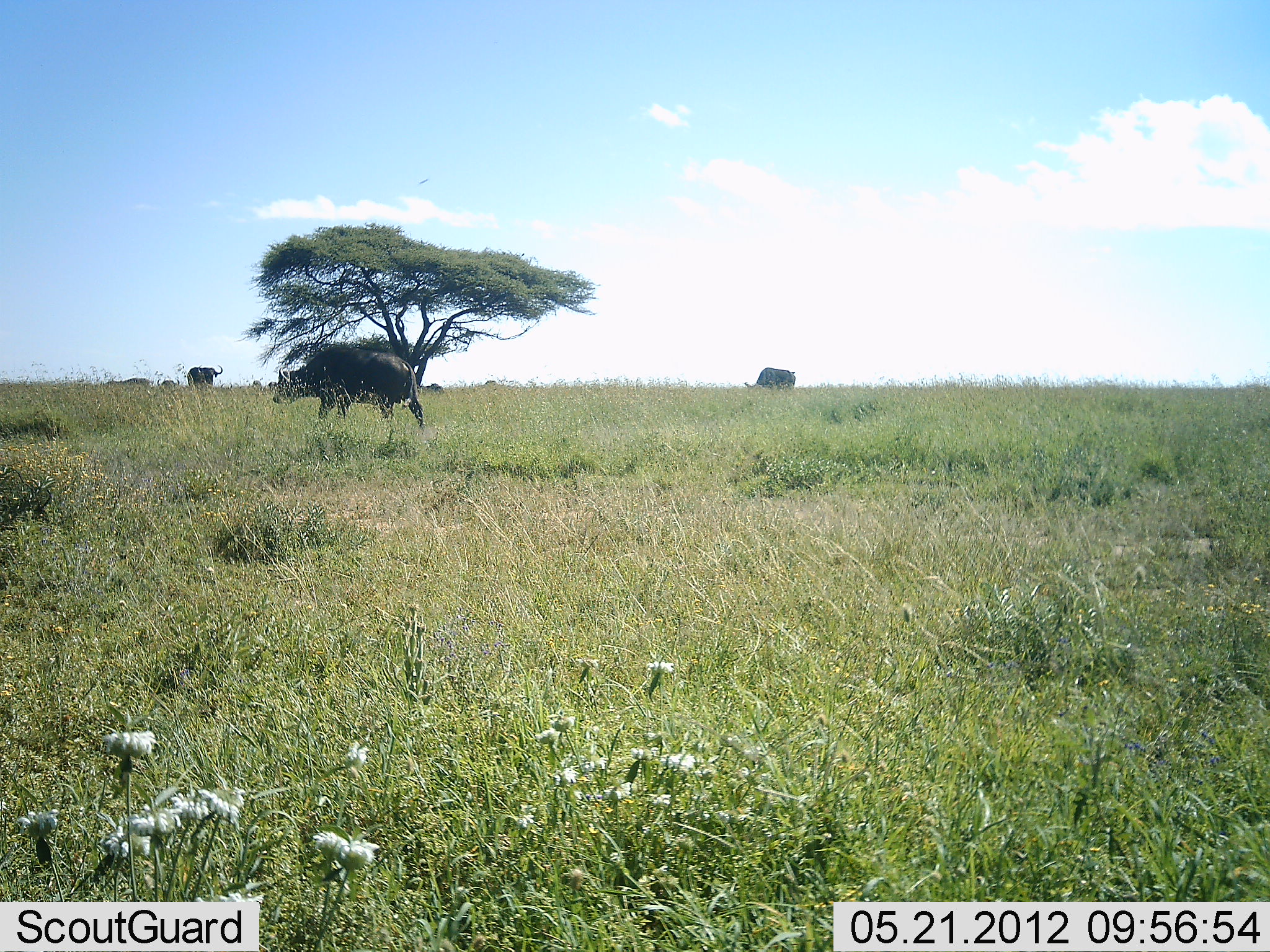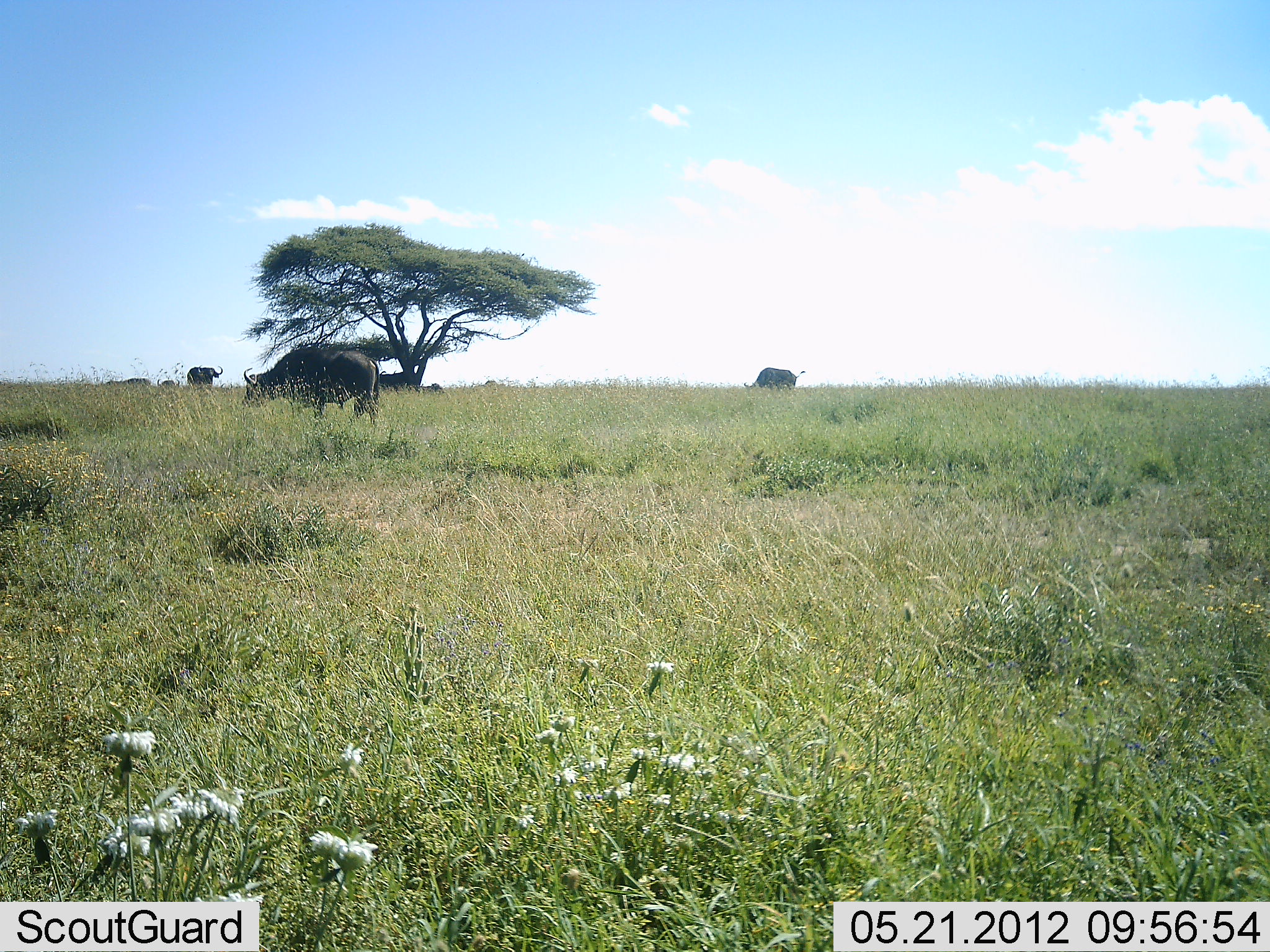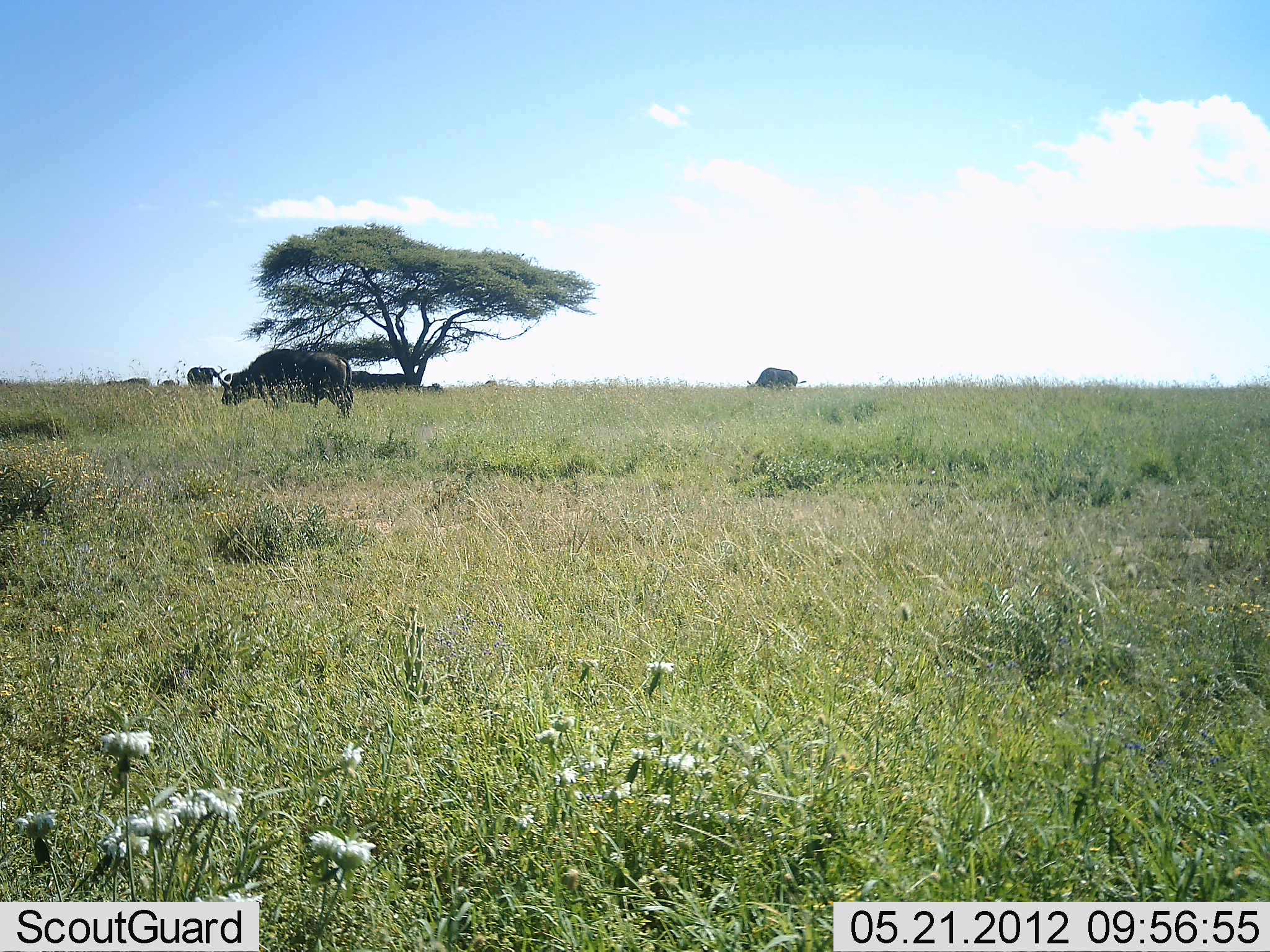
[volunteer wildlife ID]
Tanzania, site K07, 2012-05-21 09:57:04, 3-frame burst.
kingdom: Animalia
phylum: Chordata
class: Mammalia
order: Artiodactyla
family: Bovidae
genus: Syncerus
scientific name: Syncerus caffer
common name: cape buffalo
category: buffalo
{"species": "buffalo (cape buffalo) (Syncerus caffer)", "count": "5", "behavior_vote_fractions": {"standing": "58%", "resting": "8%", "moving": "67%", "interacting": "0%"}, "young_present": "0%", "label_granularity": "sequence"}